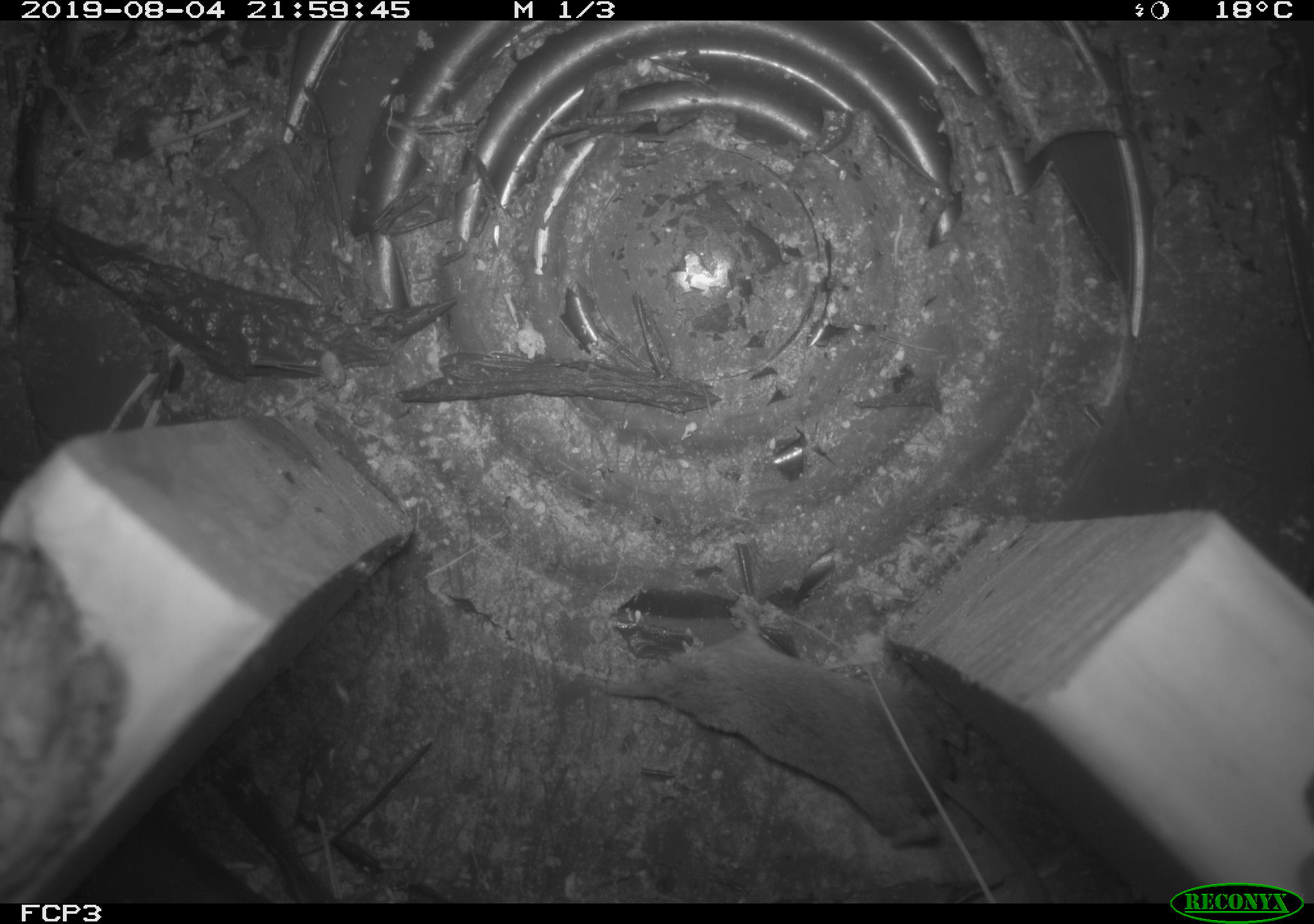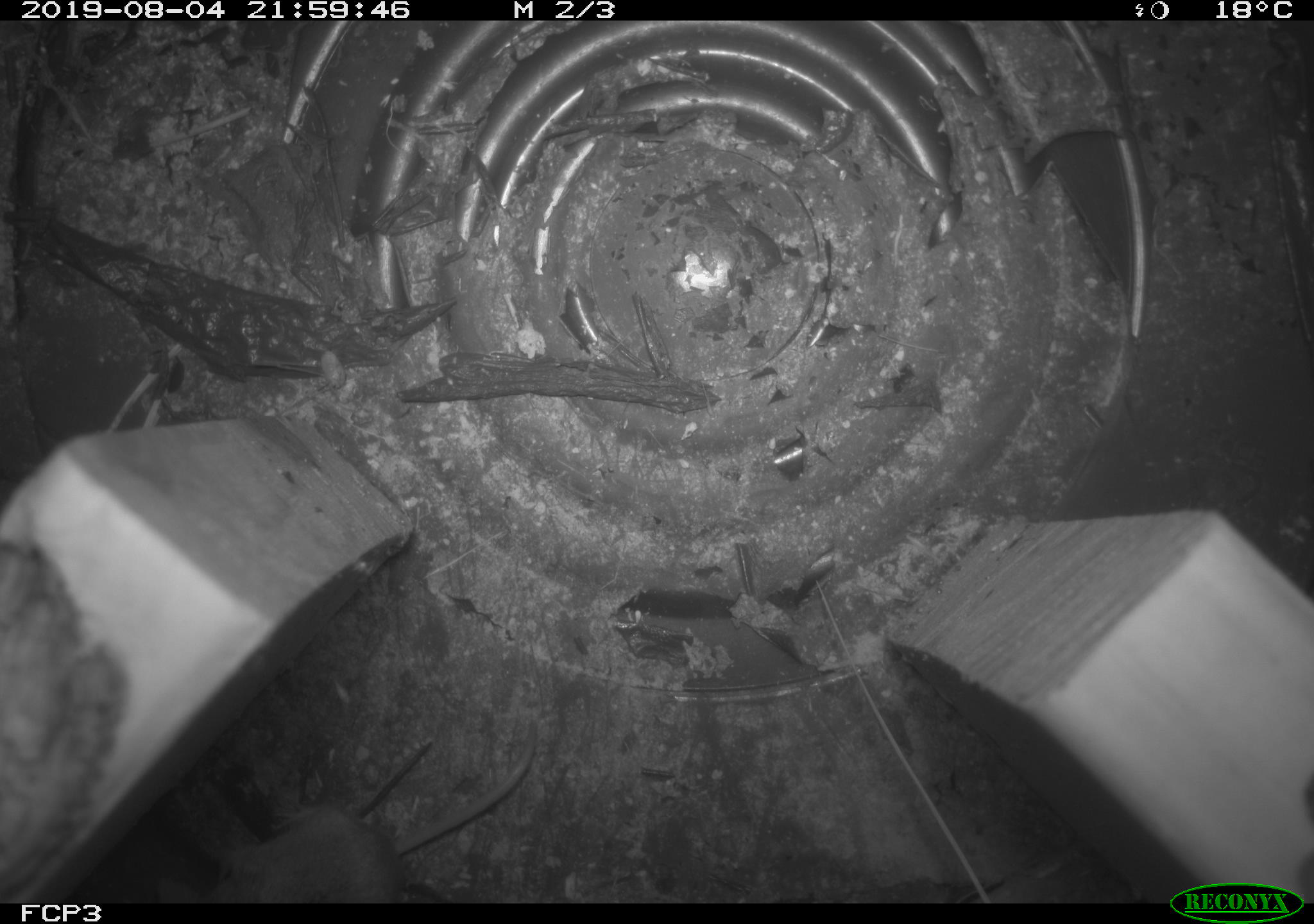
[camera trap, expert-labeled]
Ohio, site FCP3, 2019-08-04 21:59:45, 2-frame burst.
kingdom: Animalia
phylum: Chordata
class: Mammalia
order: Eulipotyphla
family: Soricidae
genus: Sorex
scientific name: Sorex cinereus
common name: masked shrew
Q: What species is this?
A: Masked shrew (Sorex cinereus).